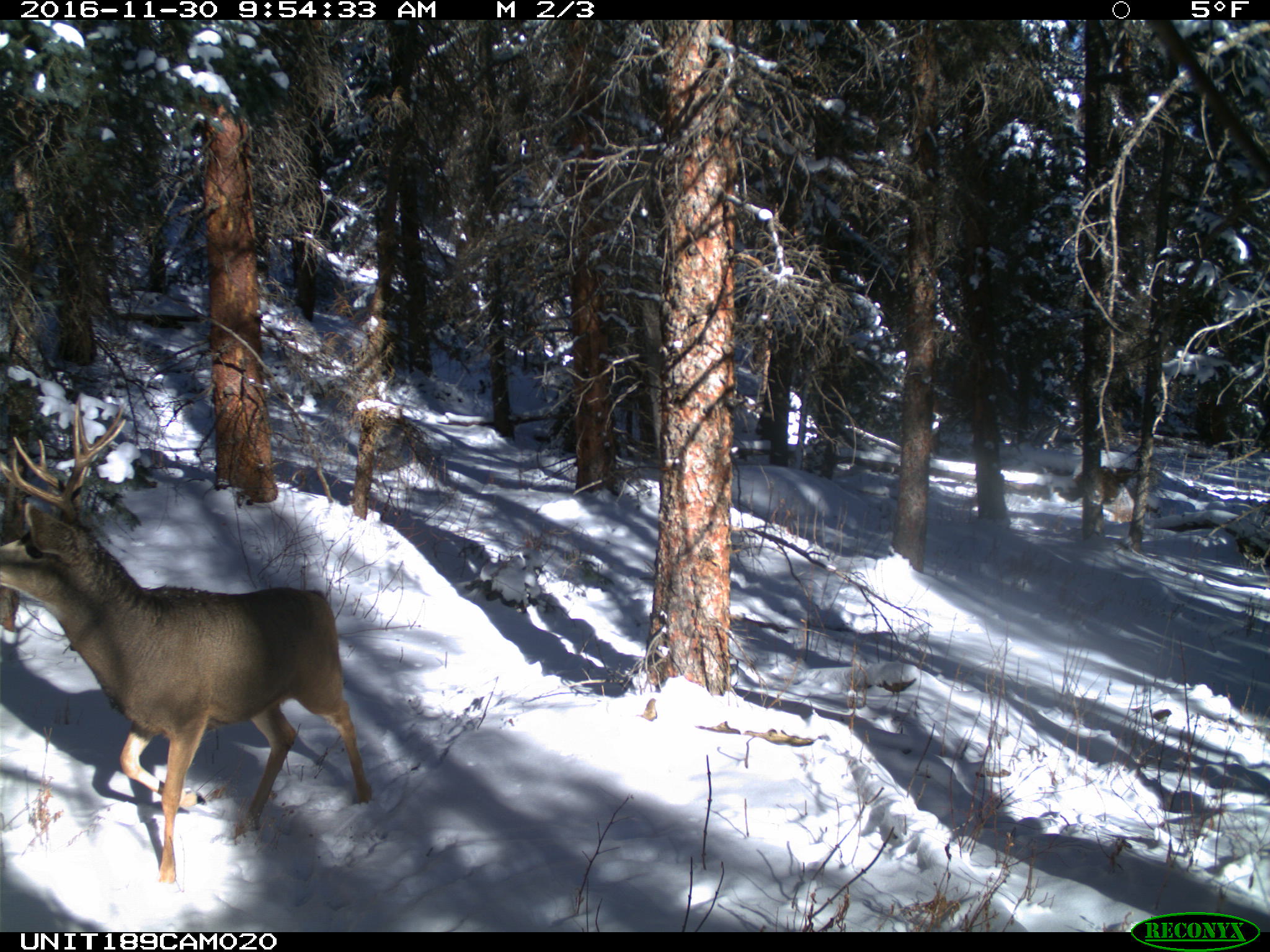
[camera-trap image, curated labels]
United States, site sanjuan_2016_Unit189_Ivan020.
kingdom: Animalia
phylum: Chordata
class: Mammalia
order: Artiodactyla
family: Cervidae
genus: Odocoileus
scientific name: Odocoileus hemionus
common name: mule deer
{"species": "Odocoileus hemionus (mule deer)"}